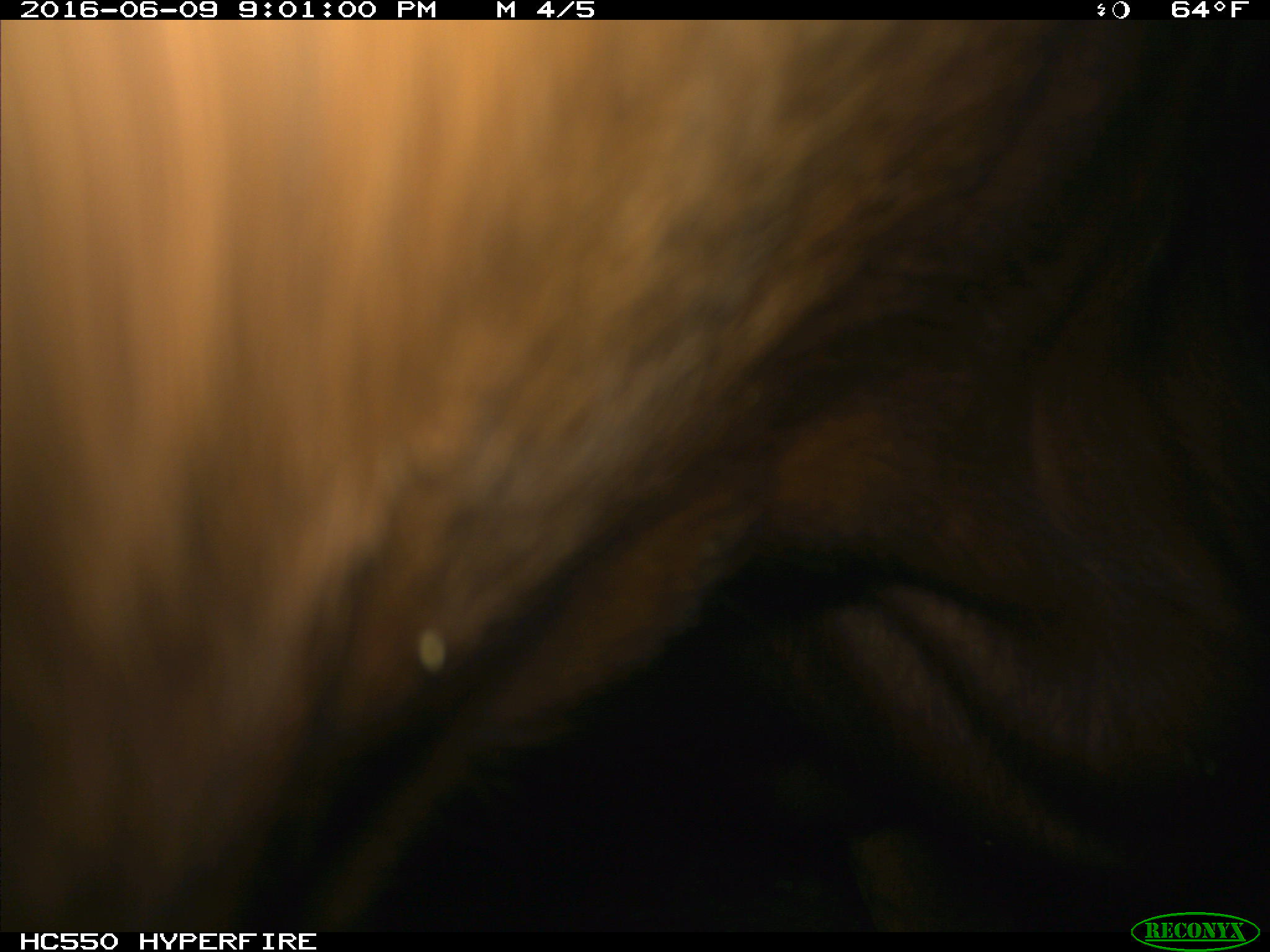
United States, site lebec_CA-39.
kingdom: Animalia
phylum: Chordata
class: Mammalia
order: Artiodactyla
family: Bovidae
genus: Bos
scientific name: Bos taurus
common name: domestic cow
Bos taurus (domestic cow).